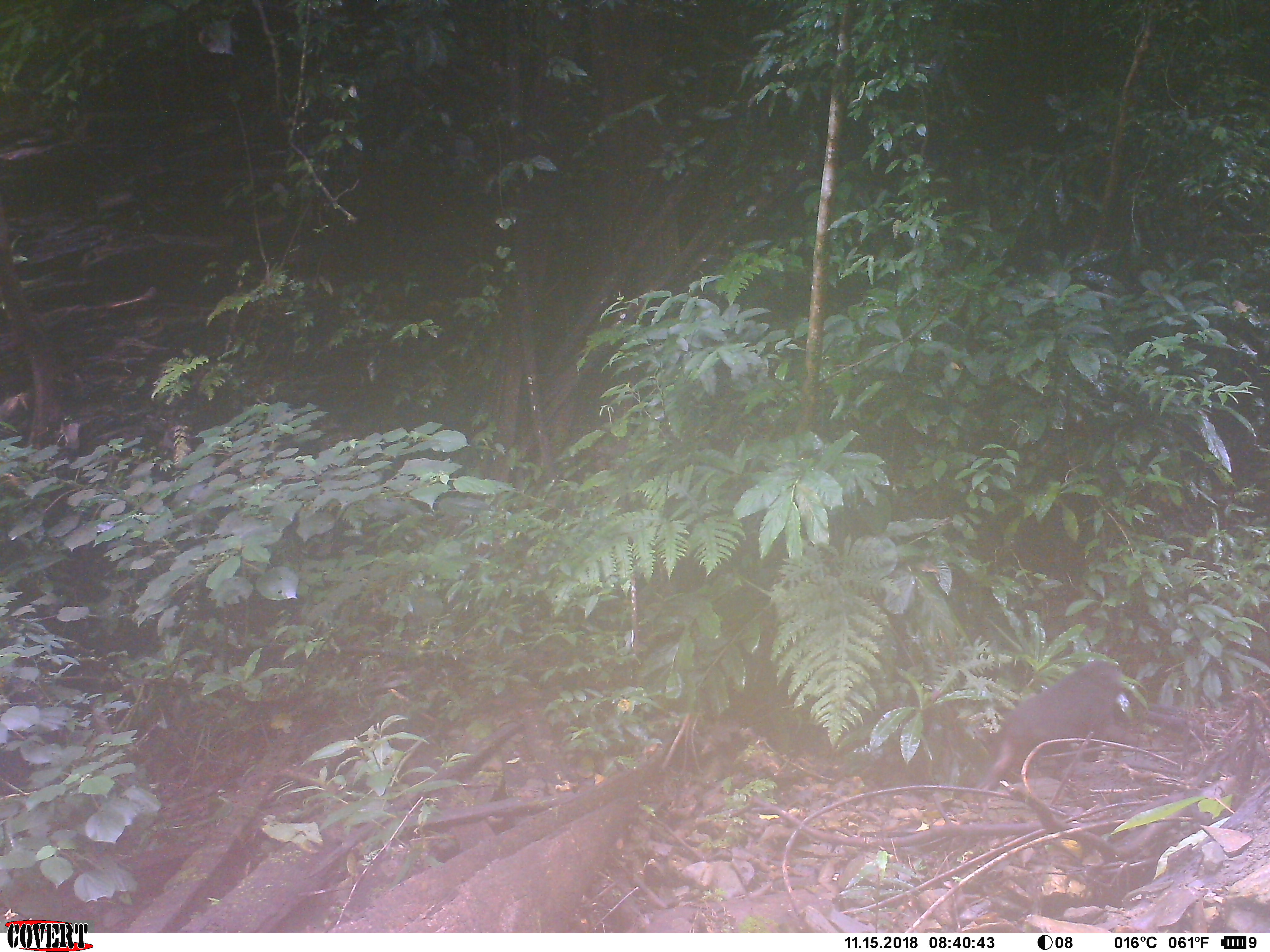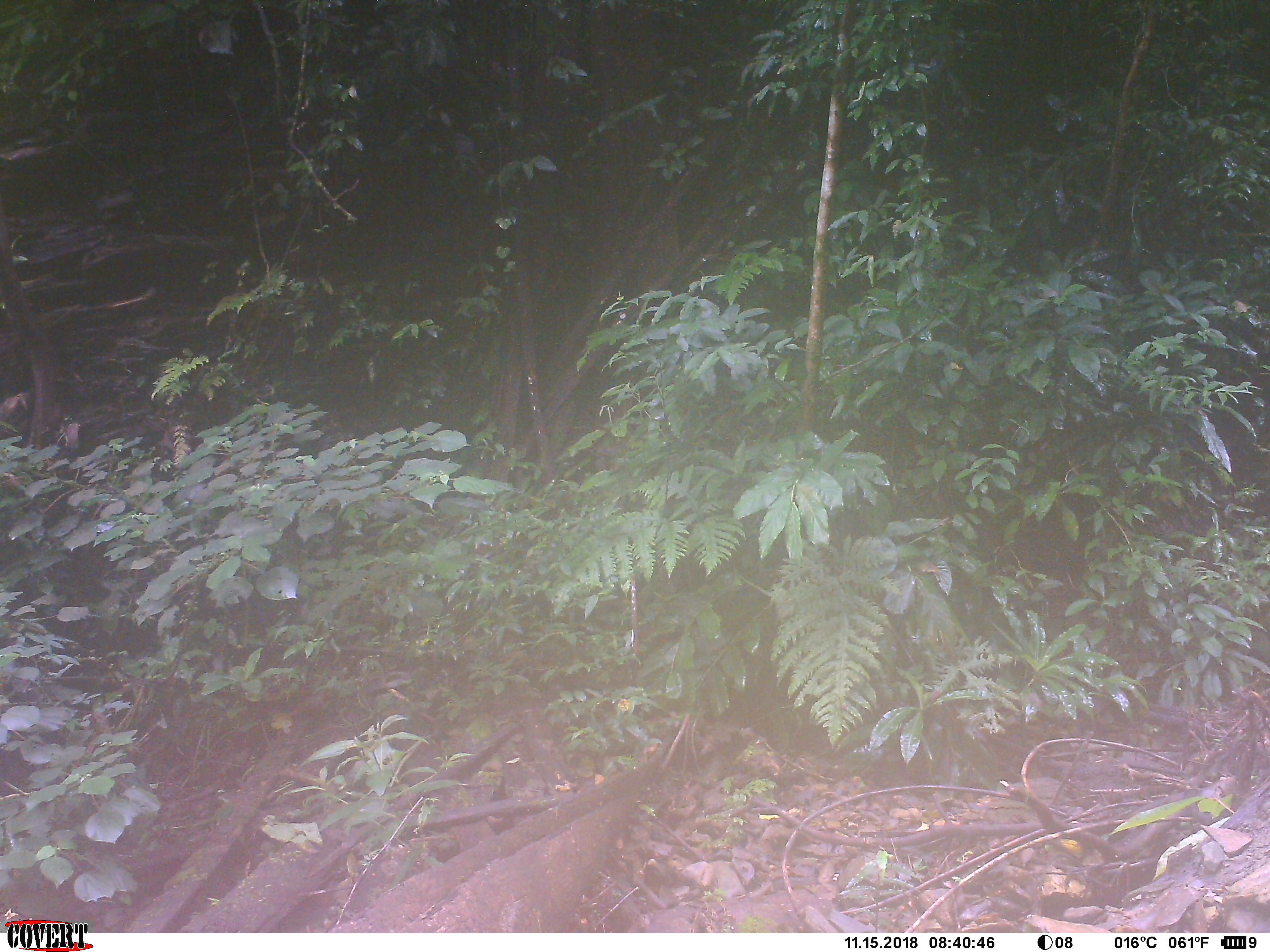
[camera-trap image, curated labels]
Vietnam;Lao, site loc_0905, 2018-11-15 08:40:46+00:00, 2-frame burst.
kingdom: Animalia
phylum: Chordata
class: Mammalia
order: Primates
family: Cercopithecidae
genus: Macaca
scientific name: Macaca arctoides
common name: stump-tailed macaque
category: stump tailed macaque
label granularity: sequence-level